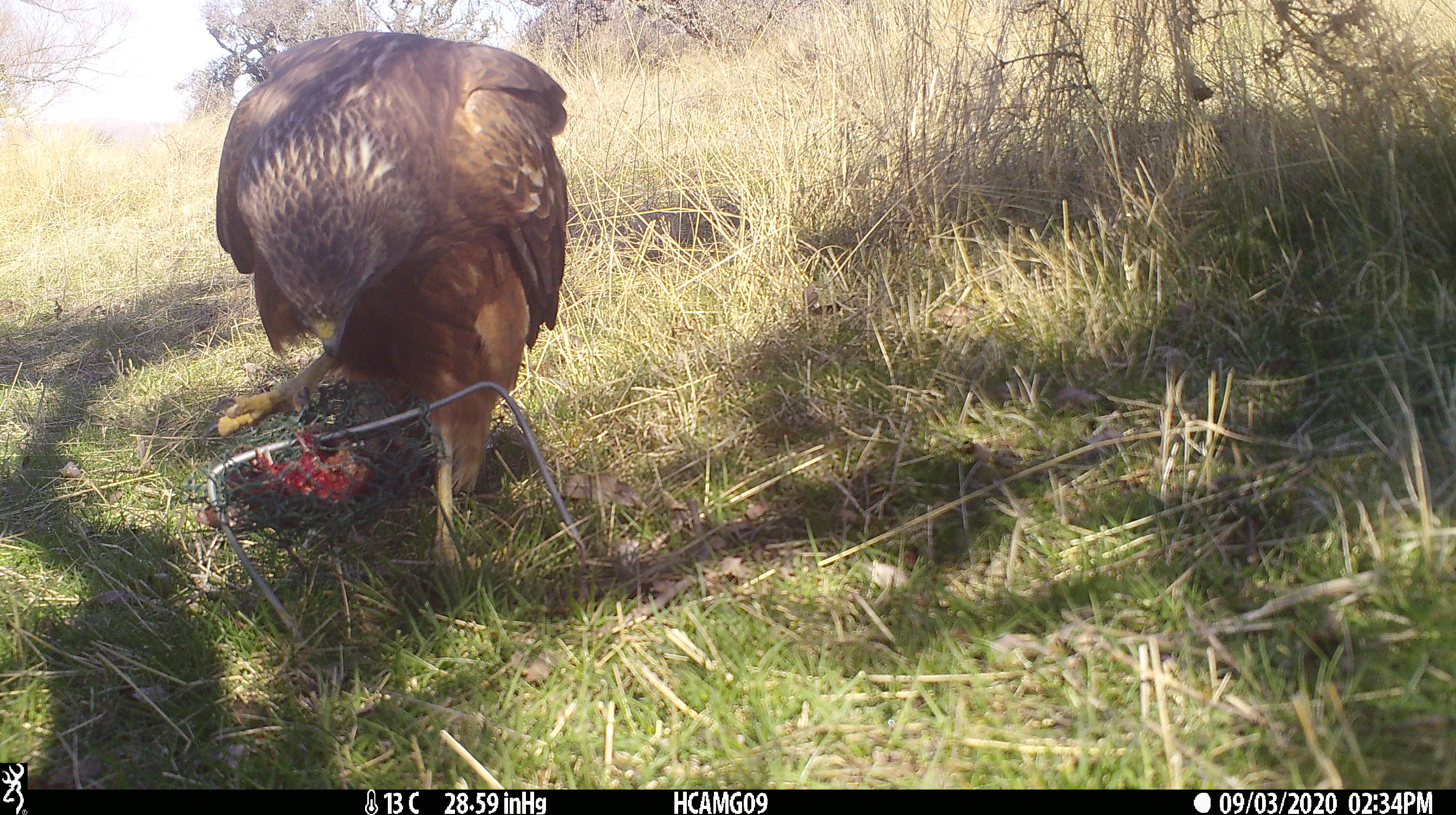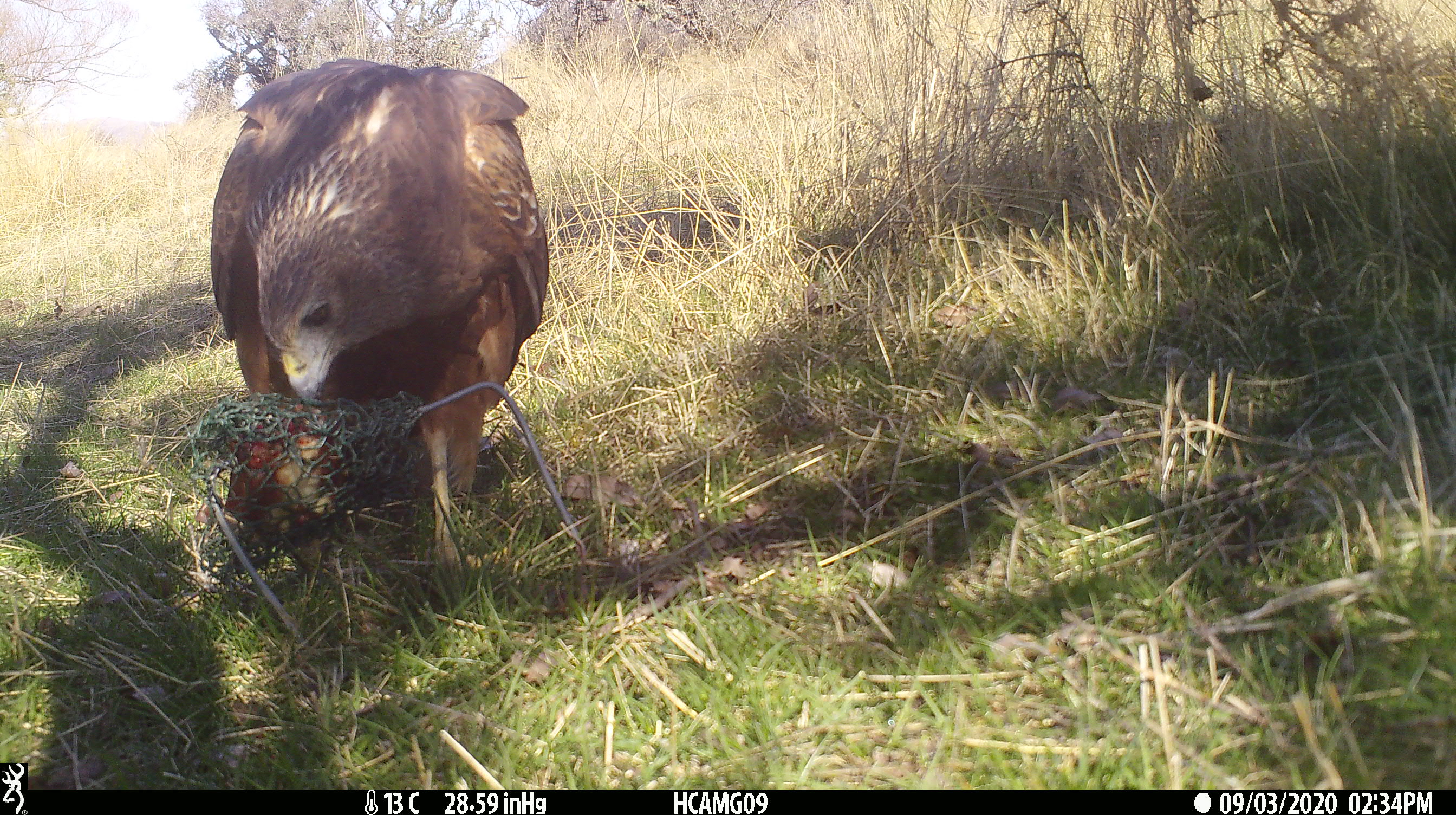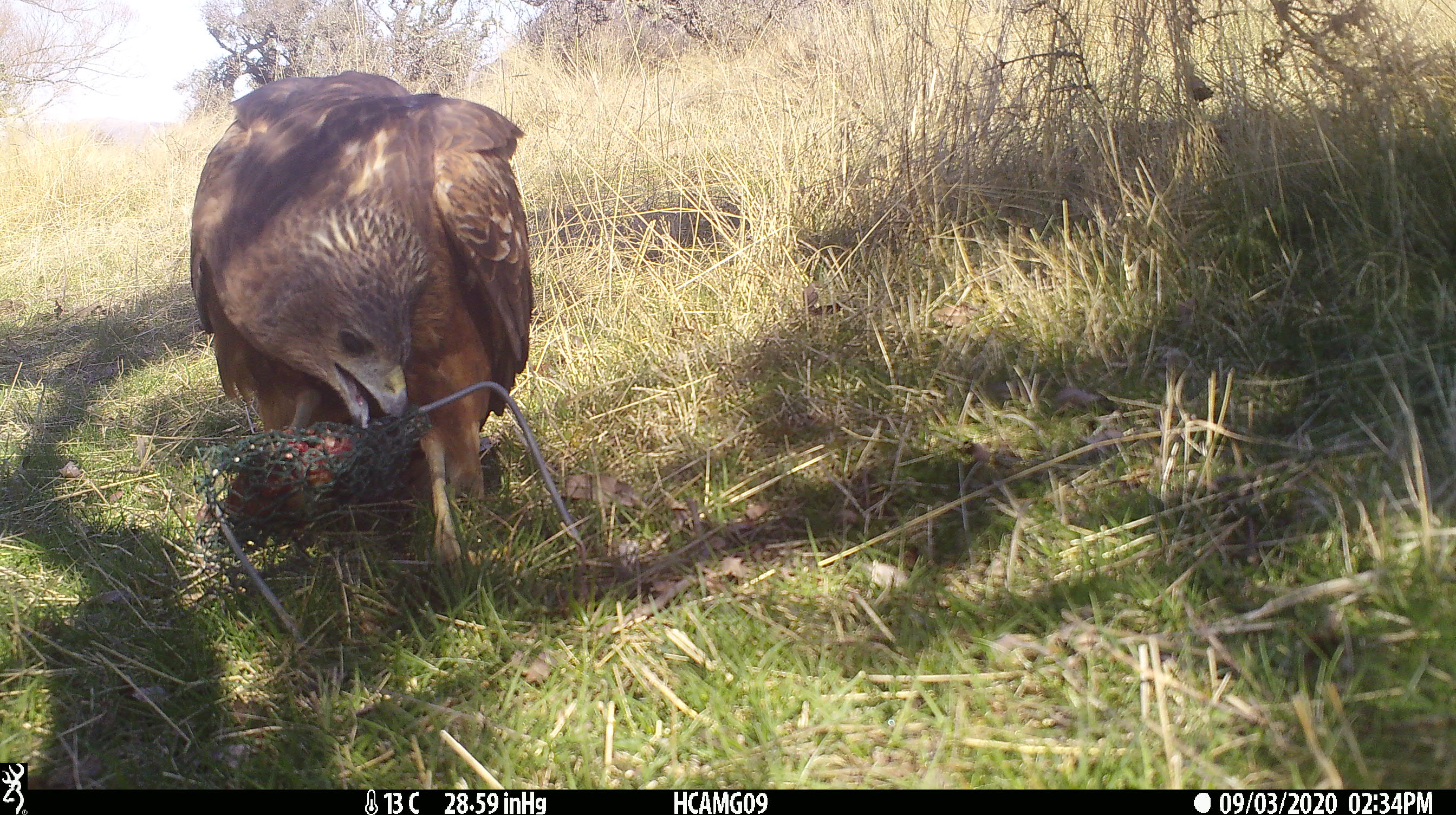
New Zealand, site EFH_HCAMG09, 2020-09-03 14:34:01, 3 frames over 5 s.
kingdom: Animalia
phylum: Chordata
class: Aves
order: Accipitriformes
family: Accipitridae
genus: Circus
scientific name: Circus approximans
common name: swamp harrier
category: harrier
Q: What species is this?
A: Harrier (swamp harrier) (Circus approximans).